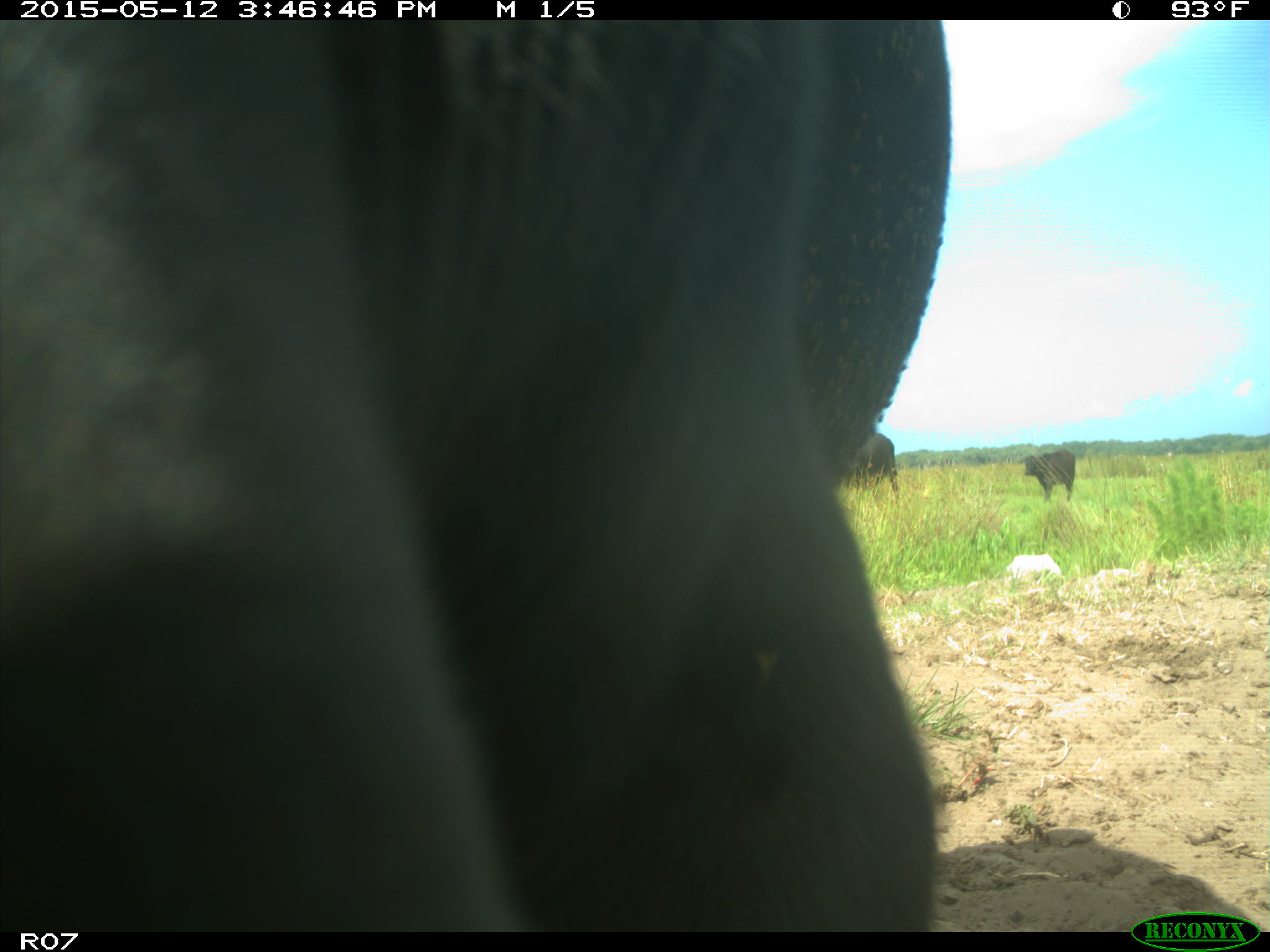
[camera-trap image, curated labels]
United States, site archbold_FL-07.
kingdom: Animalia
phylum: Chordata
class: Mammalia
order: Artiodactyla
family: Bovidae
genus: Bos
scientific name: Bos taurus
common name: domestic cow